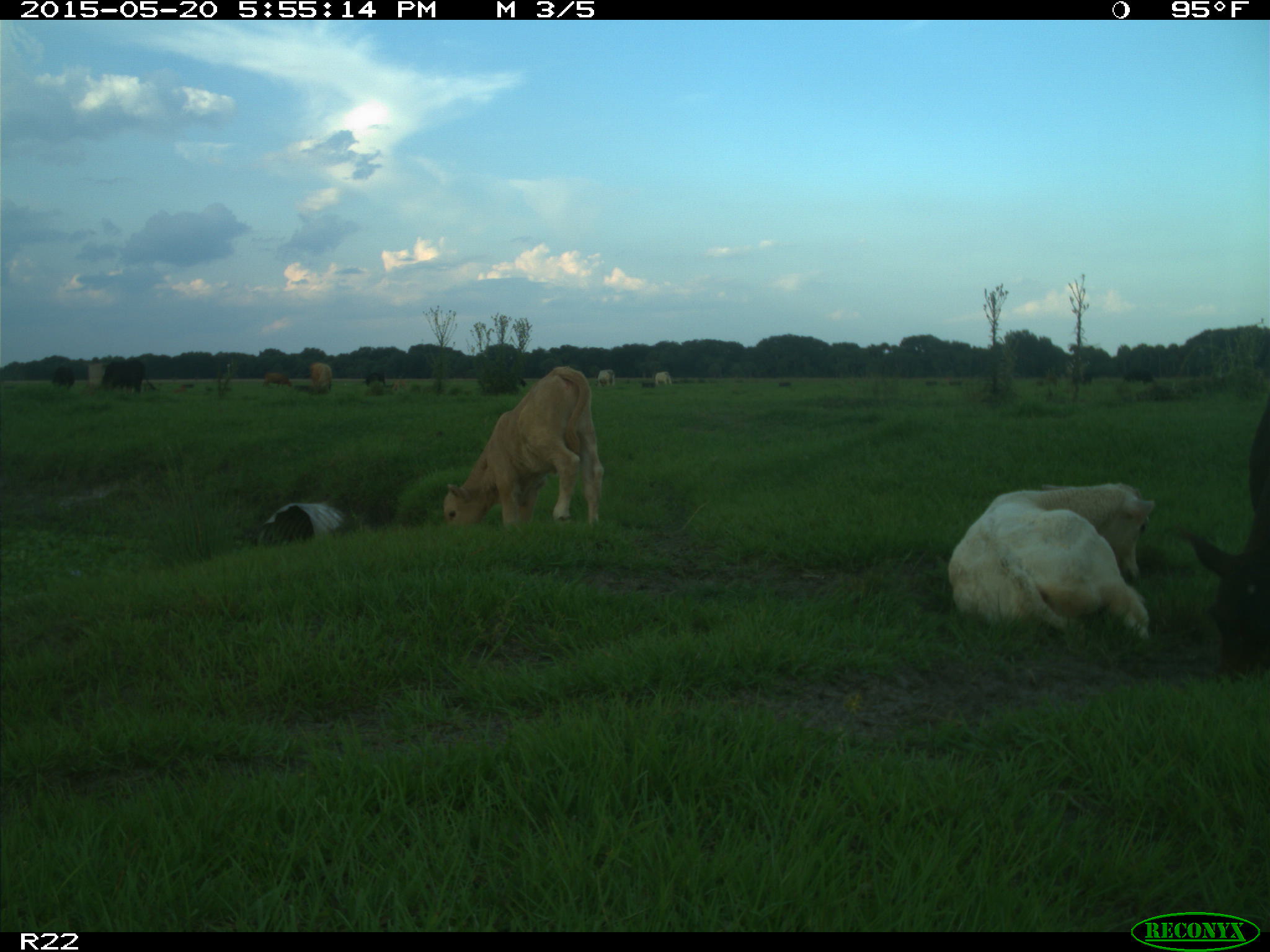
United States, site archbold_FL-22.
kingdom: Animalia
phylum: Chordata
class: Mammalia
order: Artiodactyla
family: Bovidae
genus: Bos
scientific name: Bos taurus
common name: domestic cow